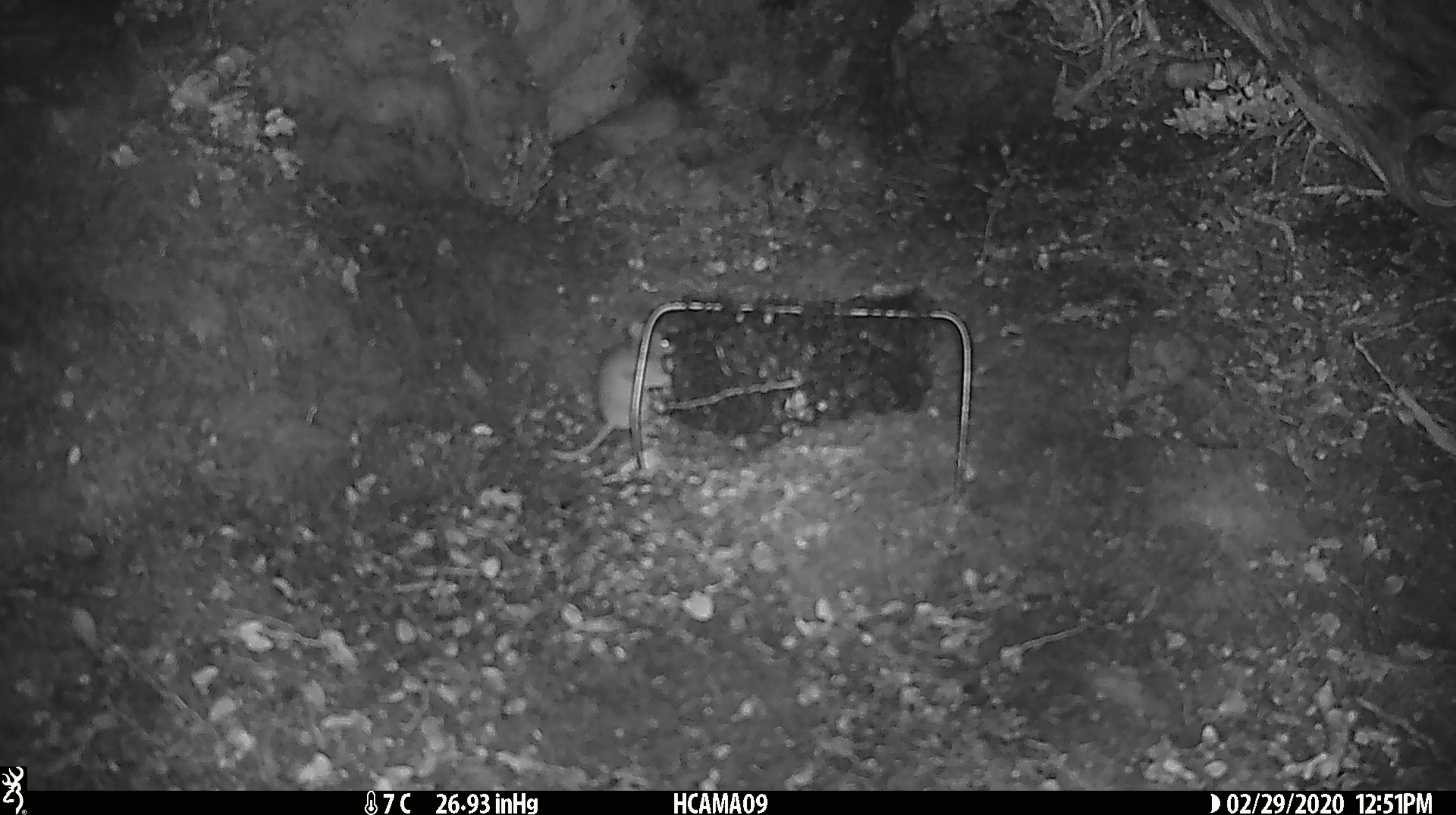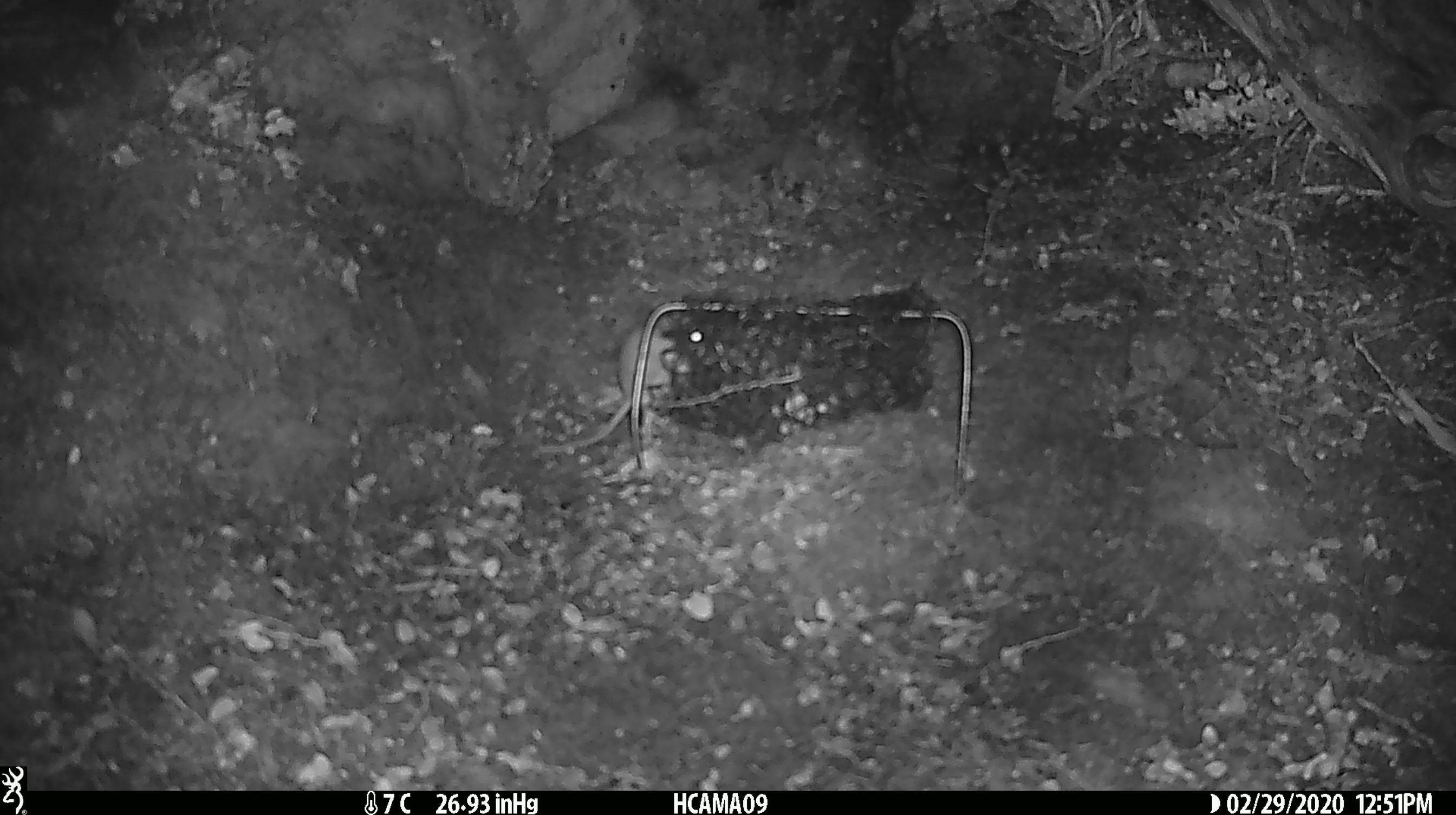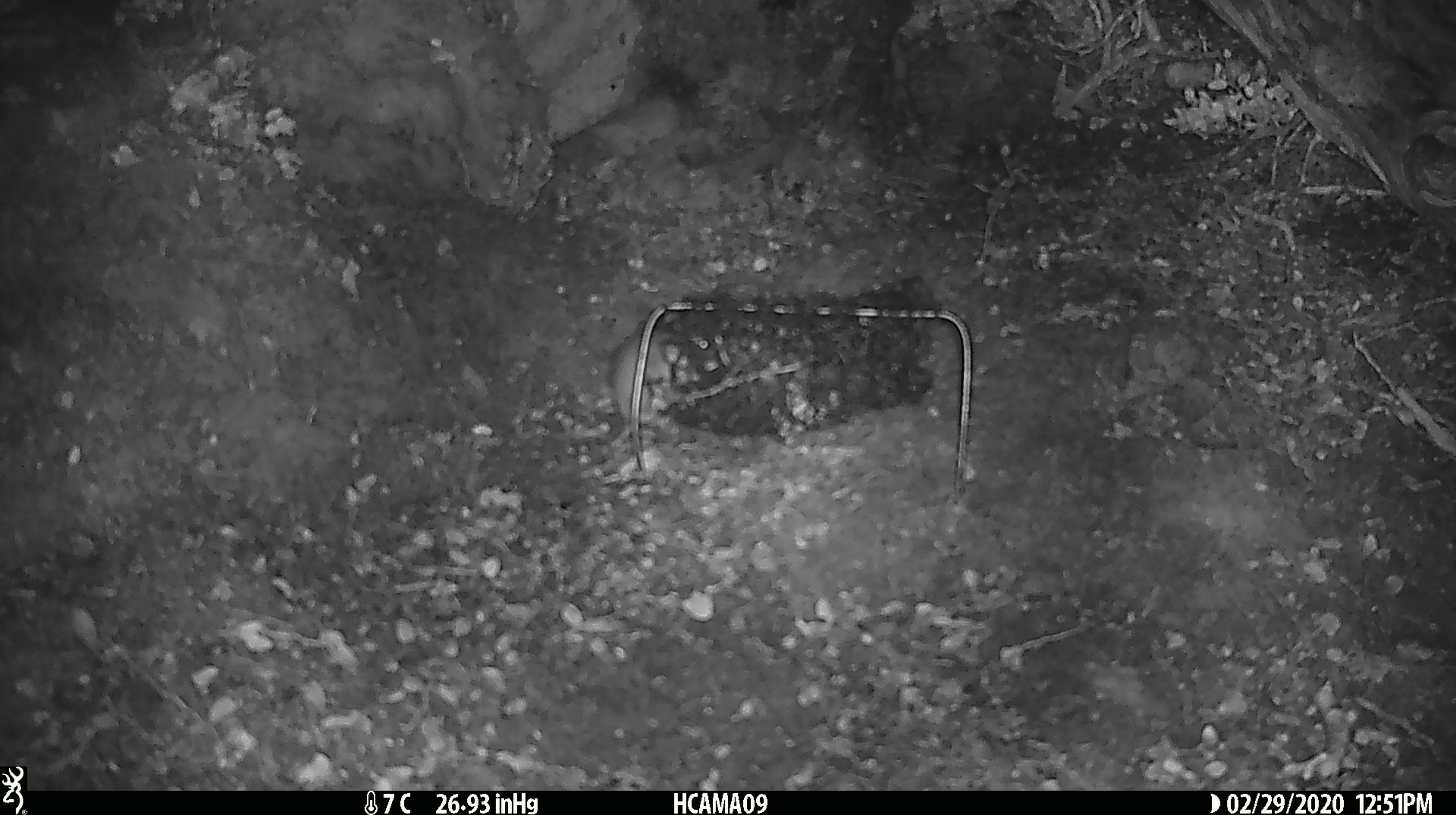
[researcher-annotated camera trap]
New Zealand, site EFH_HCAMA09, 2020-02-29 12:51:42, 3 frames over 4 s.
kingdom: Animalia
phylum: Chordata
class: Mammalia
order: Rodentia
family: Muridae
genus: Mus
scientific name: Mus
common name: mouse